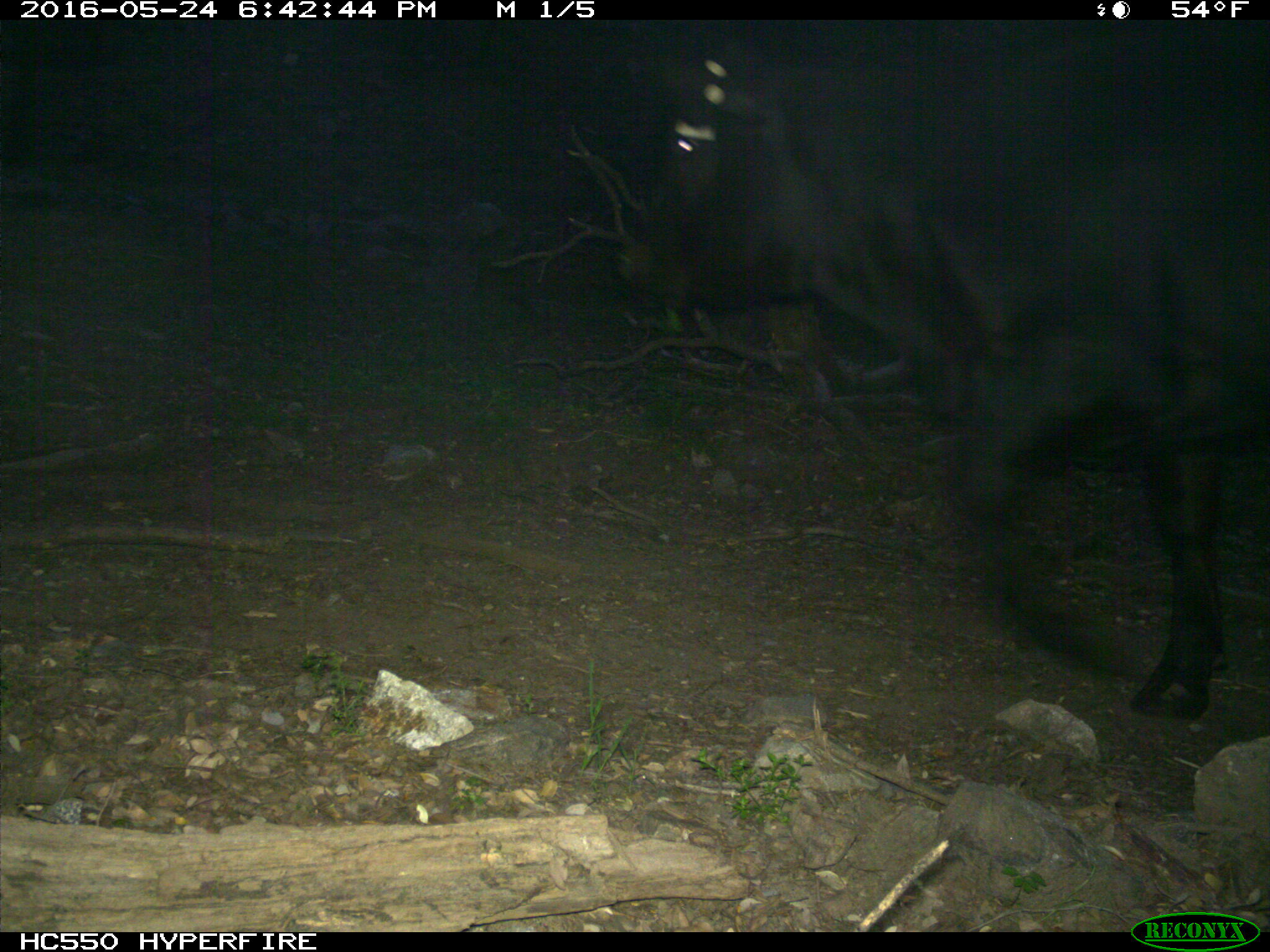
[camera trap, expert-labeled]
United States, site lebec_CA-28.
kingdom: Animalia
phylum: Chordata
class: Mammalia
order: Artiodactyla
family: Bovidae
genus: Bos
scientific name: Bos taurus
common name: domestic cow